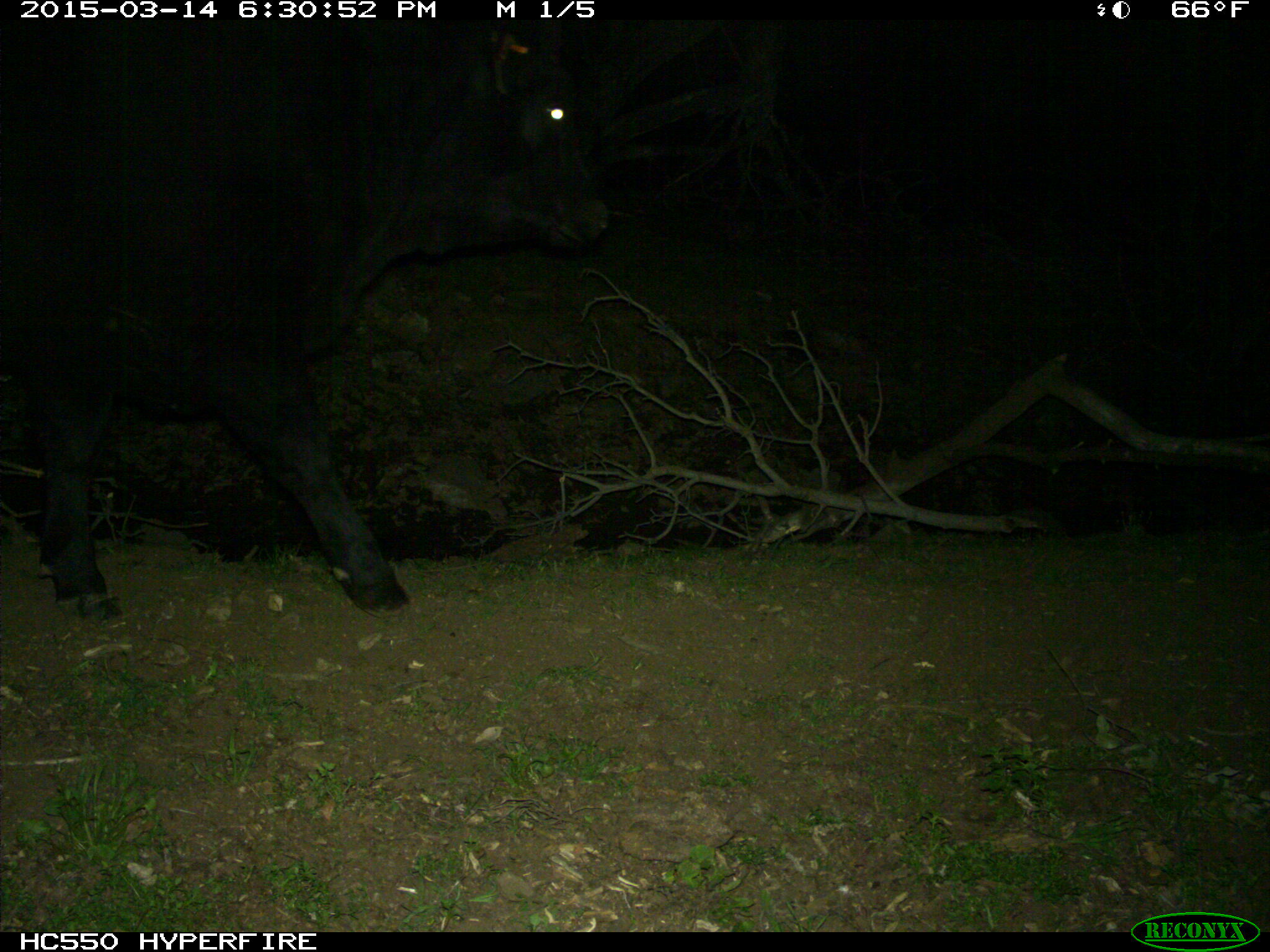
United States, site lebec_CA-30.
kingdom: Animalia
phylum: Chordata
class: Mammalia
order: Artiodactyla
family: Bovidae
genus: Bos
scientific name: Bos taurus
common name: domestic cow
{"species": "Bos taurus (domestic cow)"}